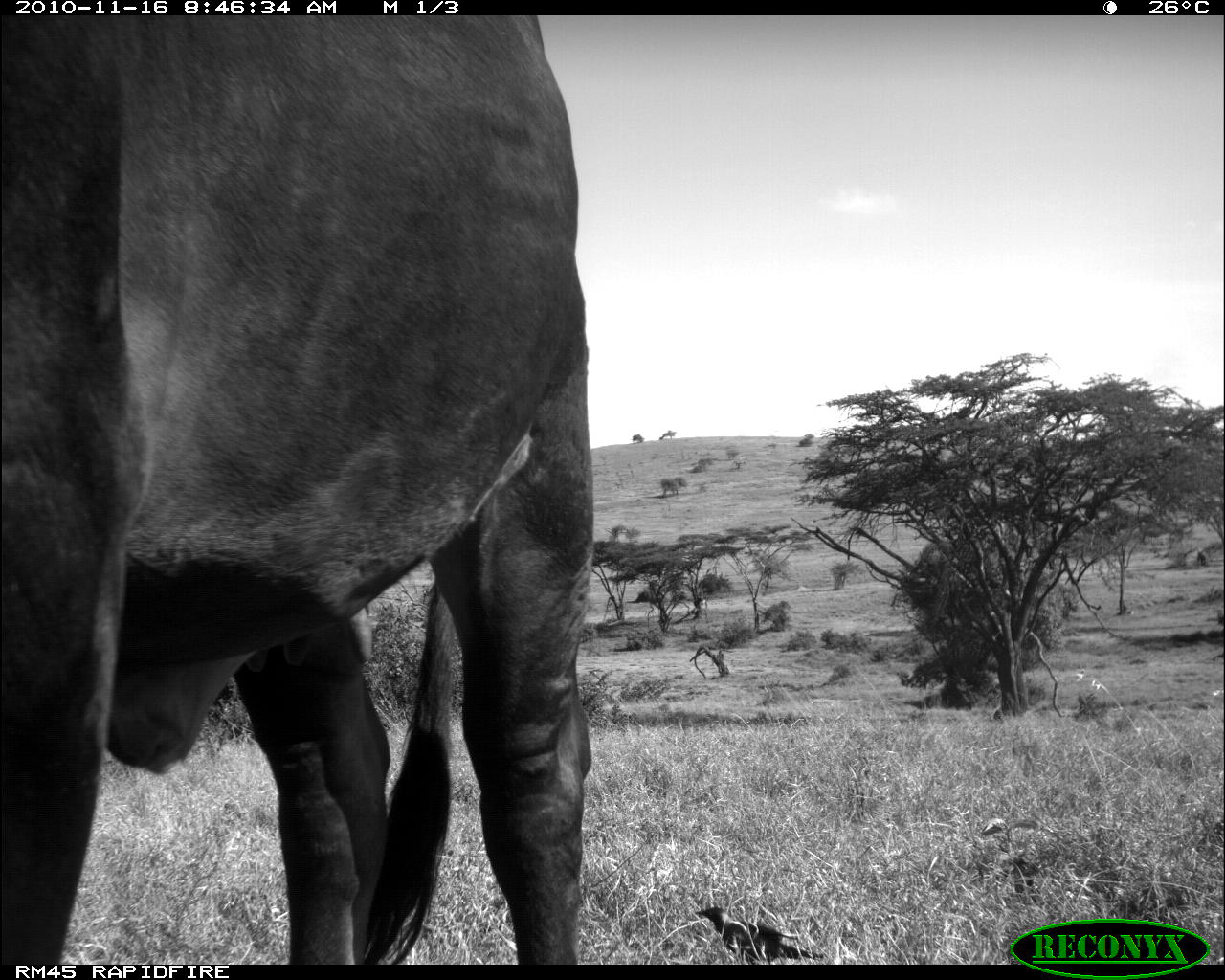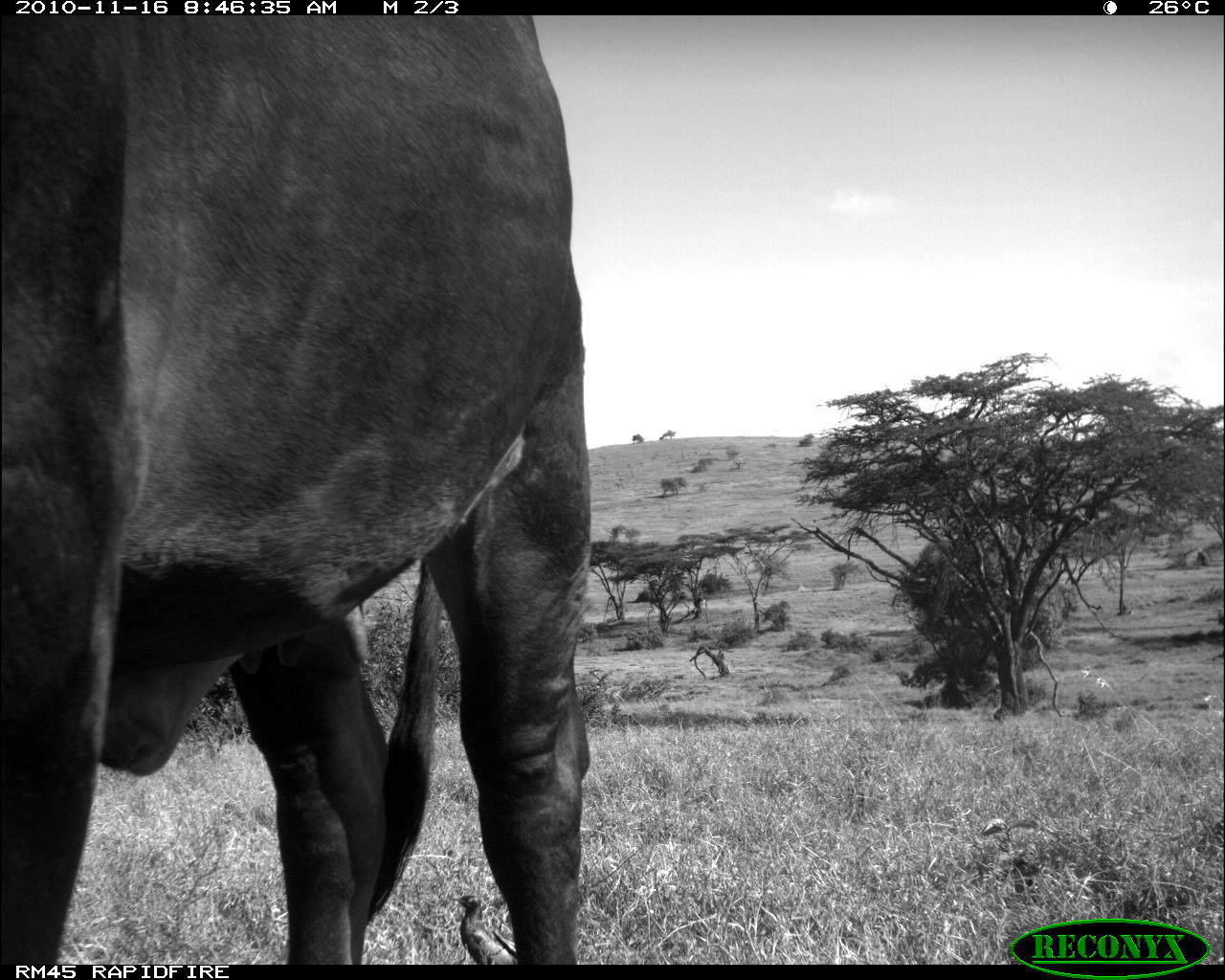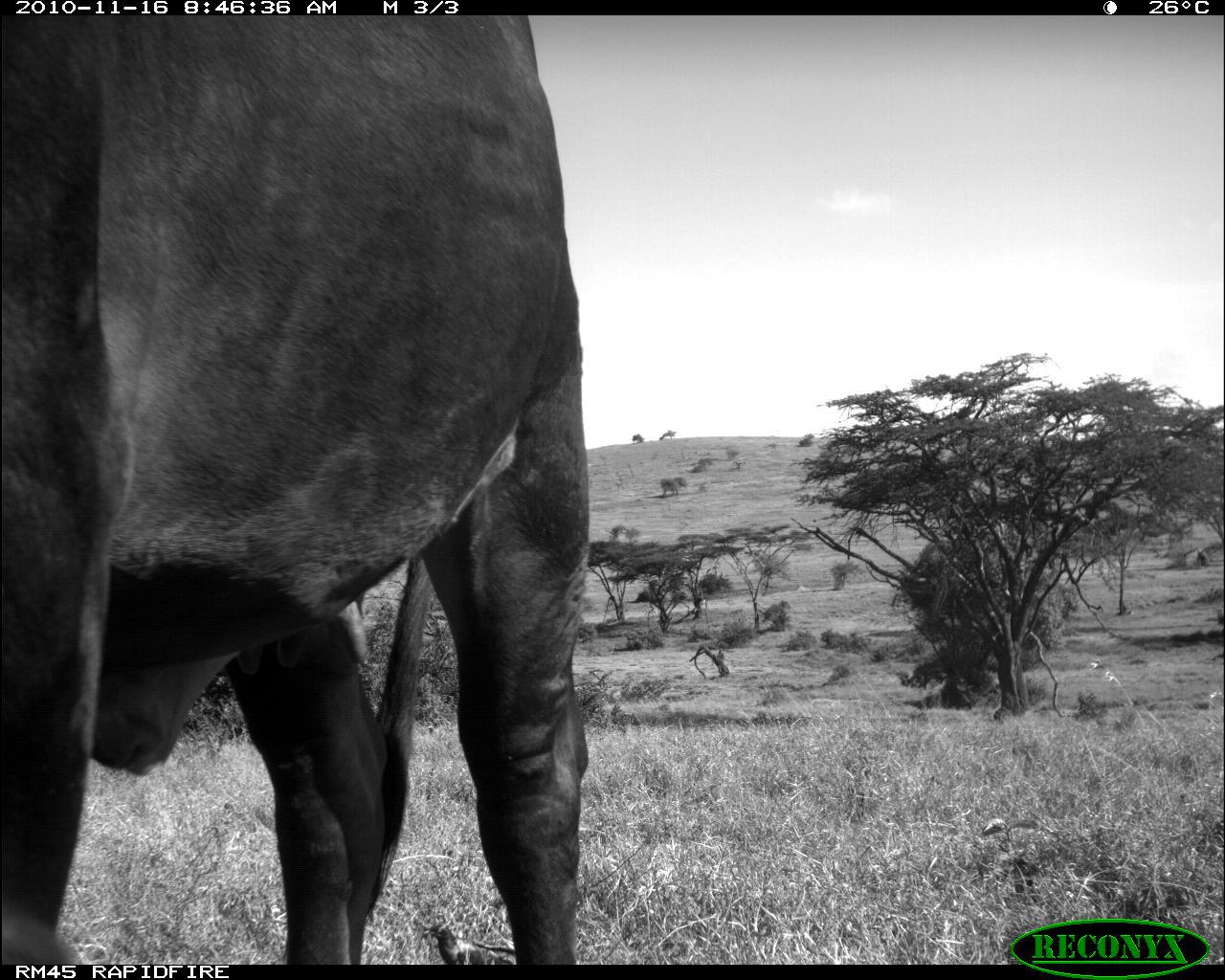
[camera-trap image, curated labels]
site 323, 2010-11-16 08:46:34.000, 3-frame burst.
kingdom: Animalia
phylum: Chordata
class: Mammalia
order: Artiodactyla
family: Bovidae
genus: Bos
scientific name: Bos taurus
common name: domestic cattle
Bos taurus (domestic cattle), count 1.